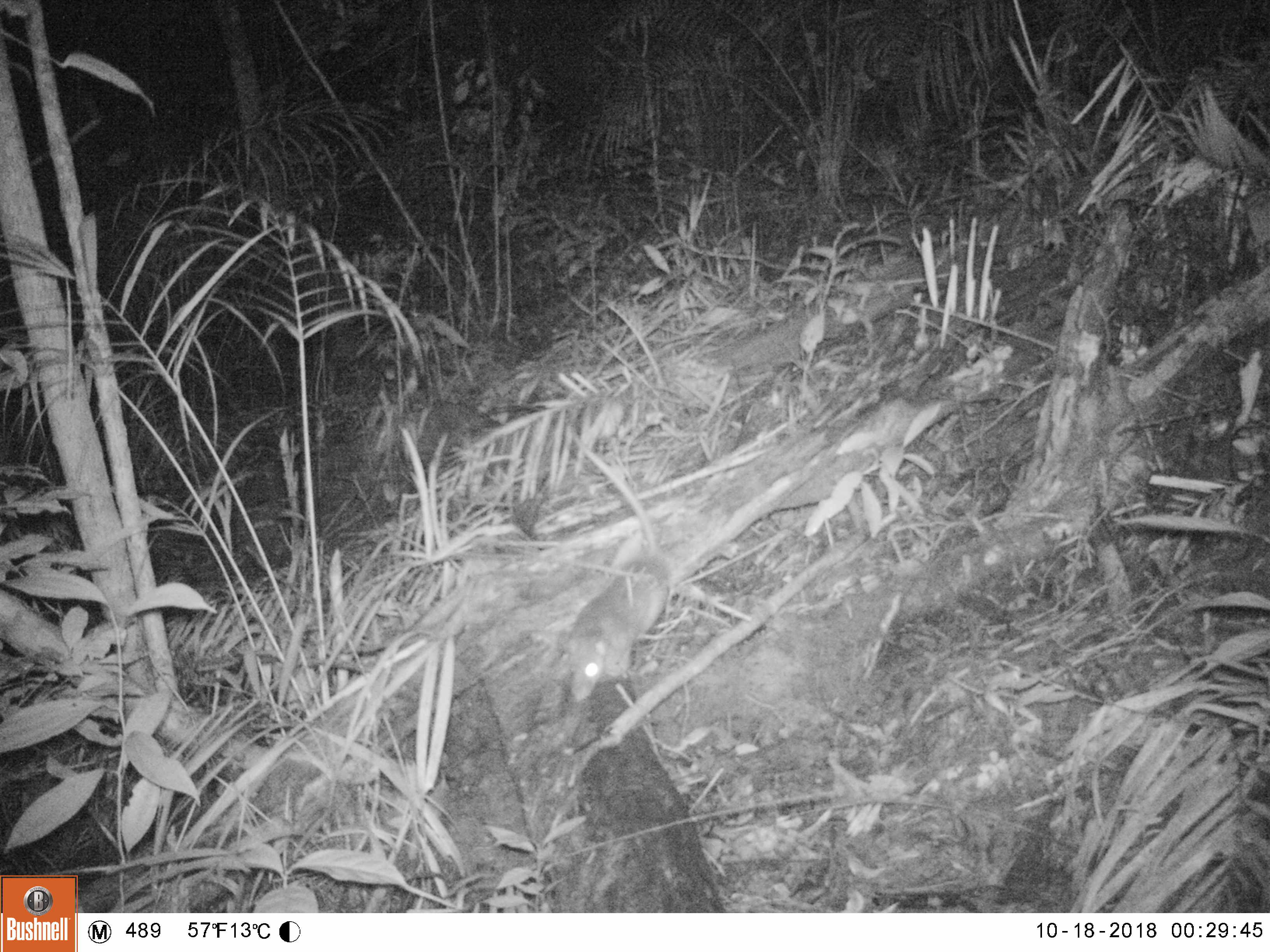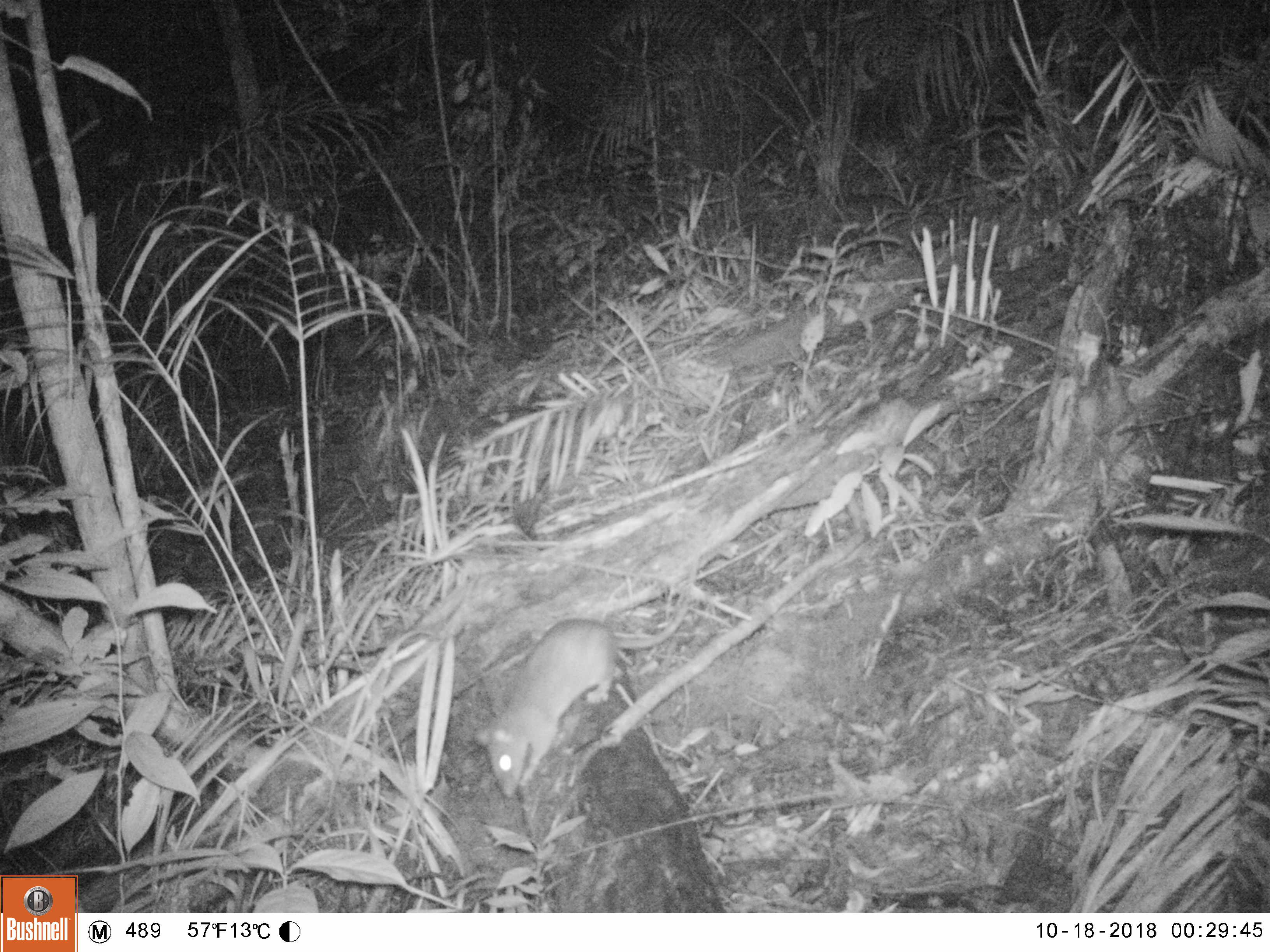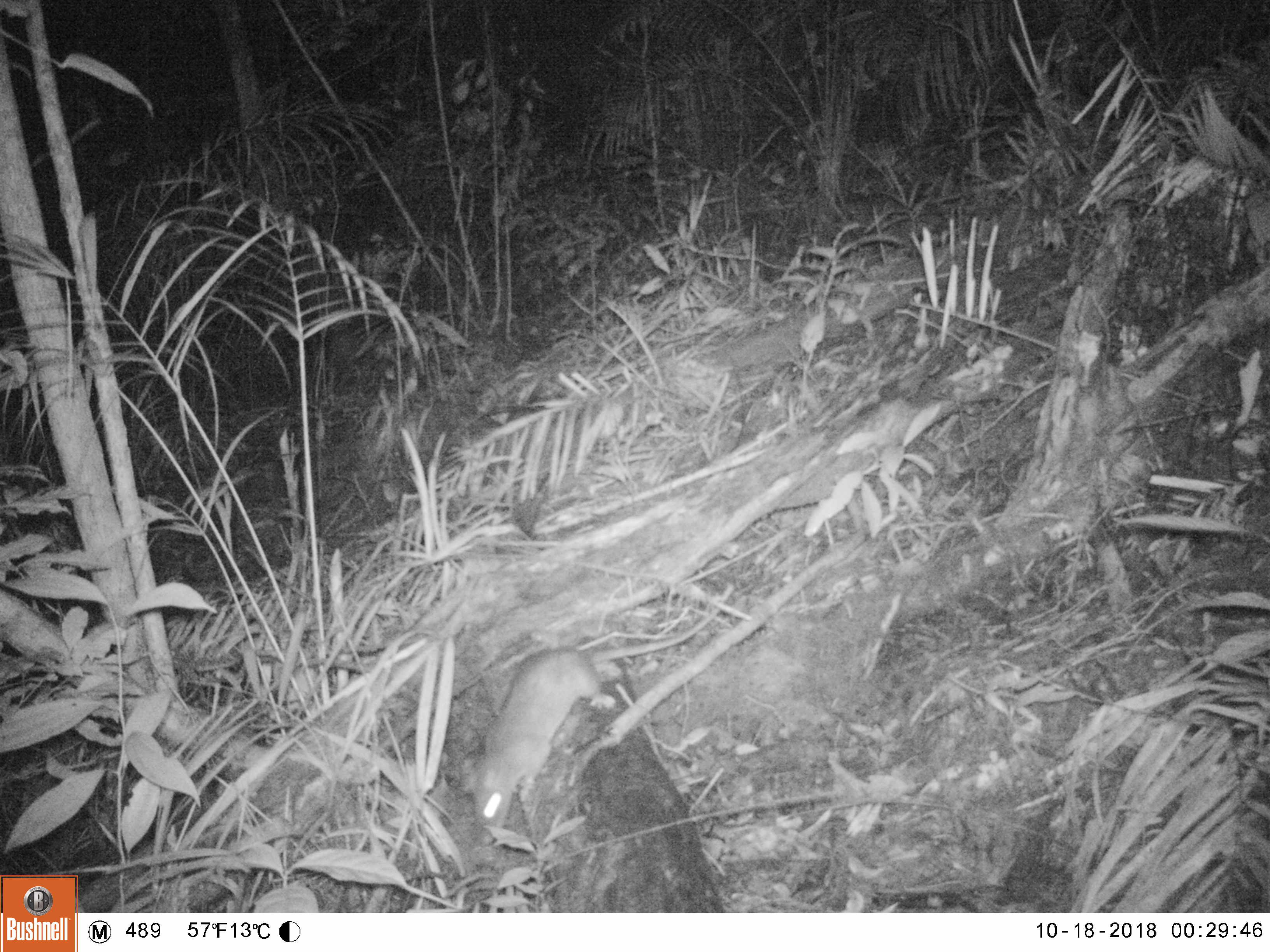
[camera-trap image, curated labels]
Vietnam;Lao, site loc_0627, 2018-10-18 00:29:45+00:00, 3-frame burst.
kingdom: Animalia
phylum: Chordata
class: Mammalia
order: Rodentia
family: Muridae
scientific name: Muridae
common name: old-world mice and rats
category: unidentified murid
Unidentified murid (old-world mice and rats) (Muridae). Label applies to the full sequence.